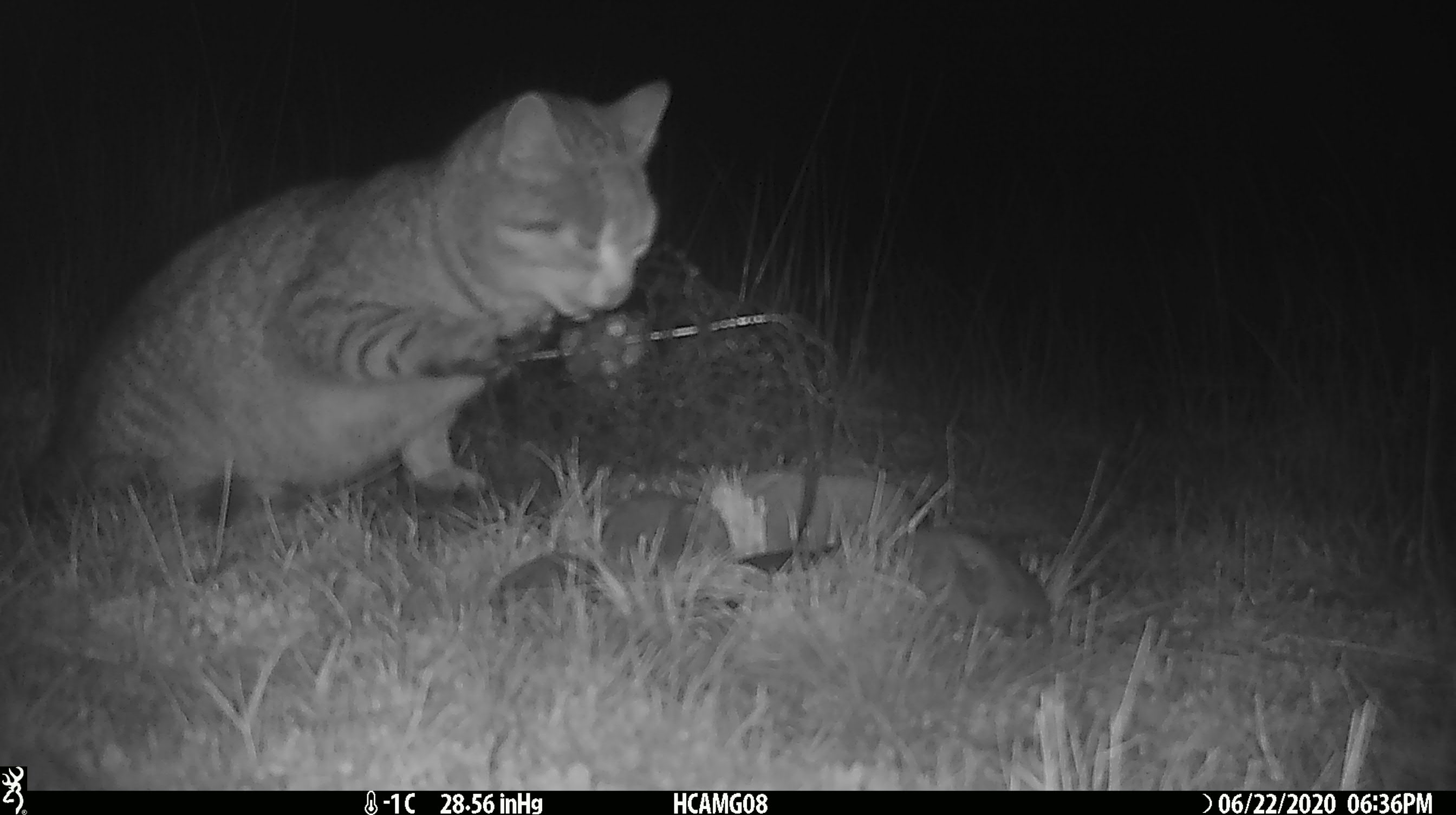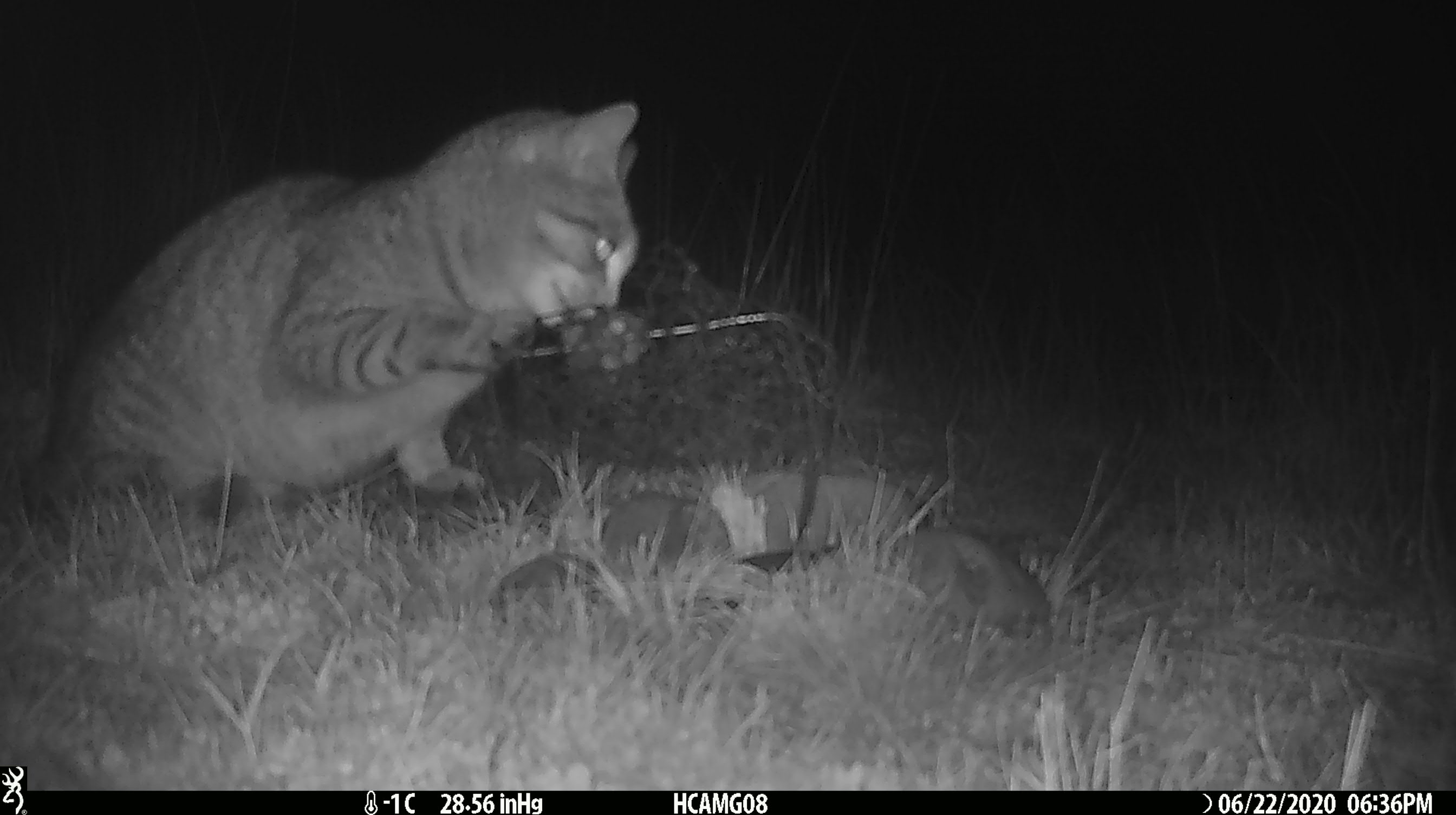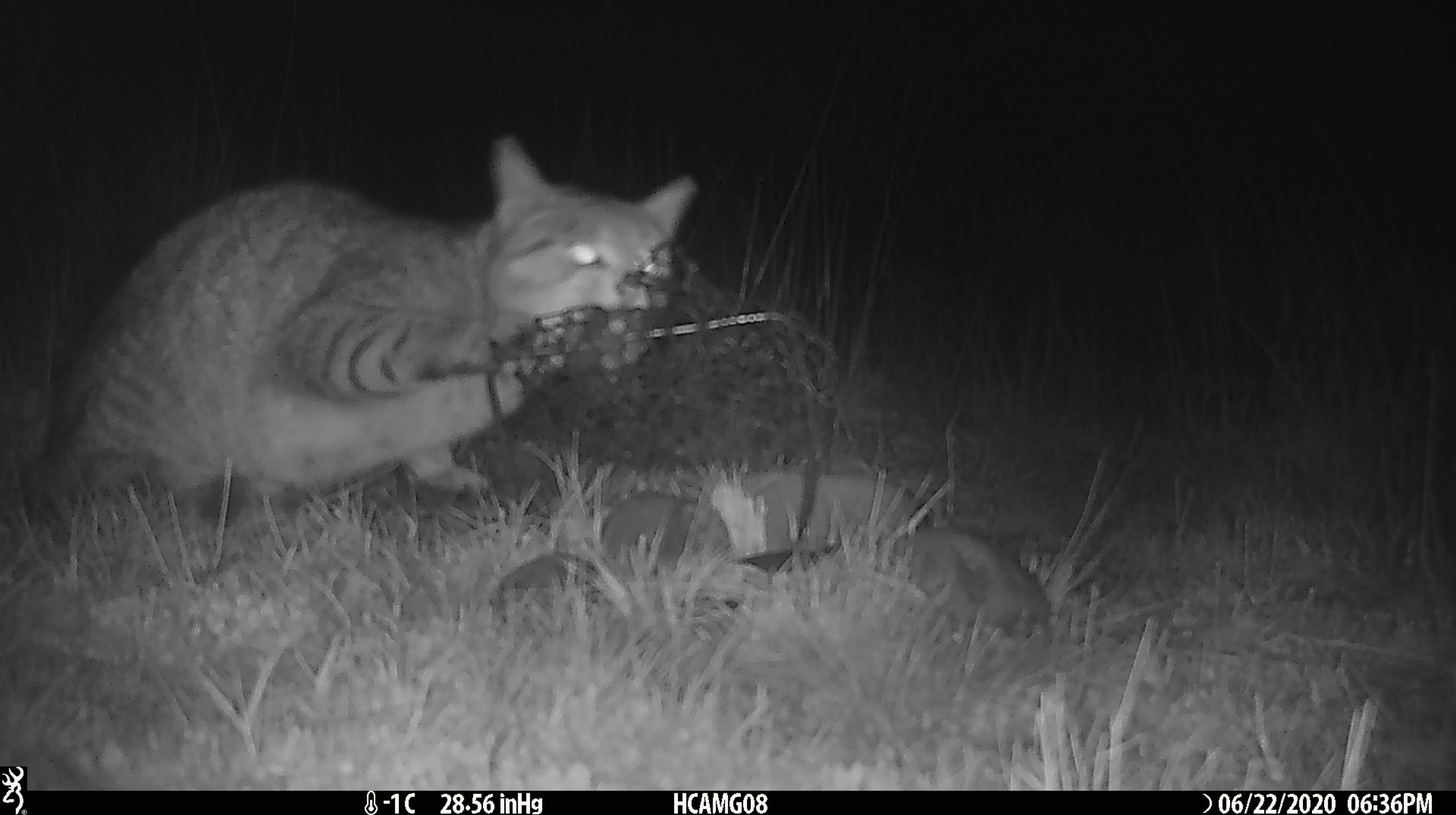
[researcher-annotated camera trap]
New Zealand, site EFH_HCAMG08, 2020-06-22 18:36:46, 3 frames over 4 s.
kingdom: Animalia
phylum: Chordata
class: Mammalia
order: Carnivora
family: Felidae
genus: Felis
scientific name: Felis catus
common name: domestic cat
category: cat